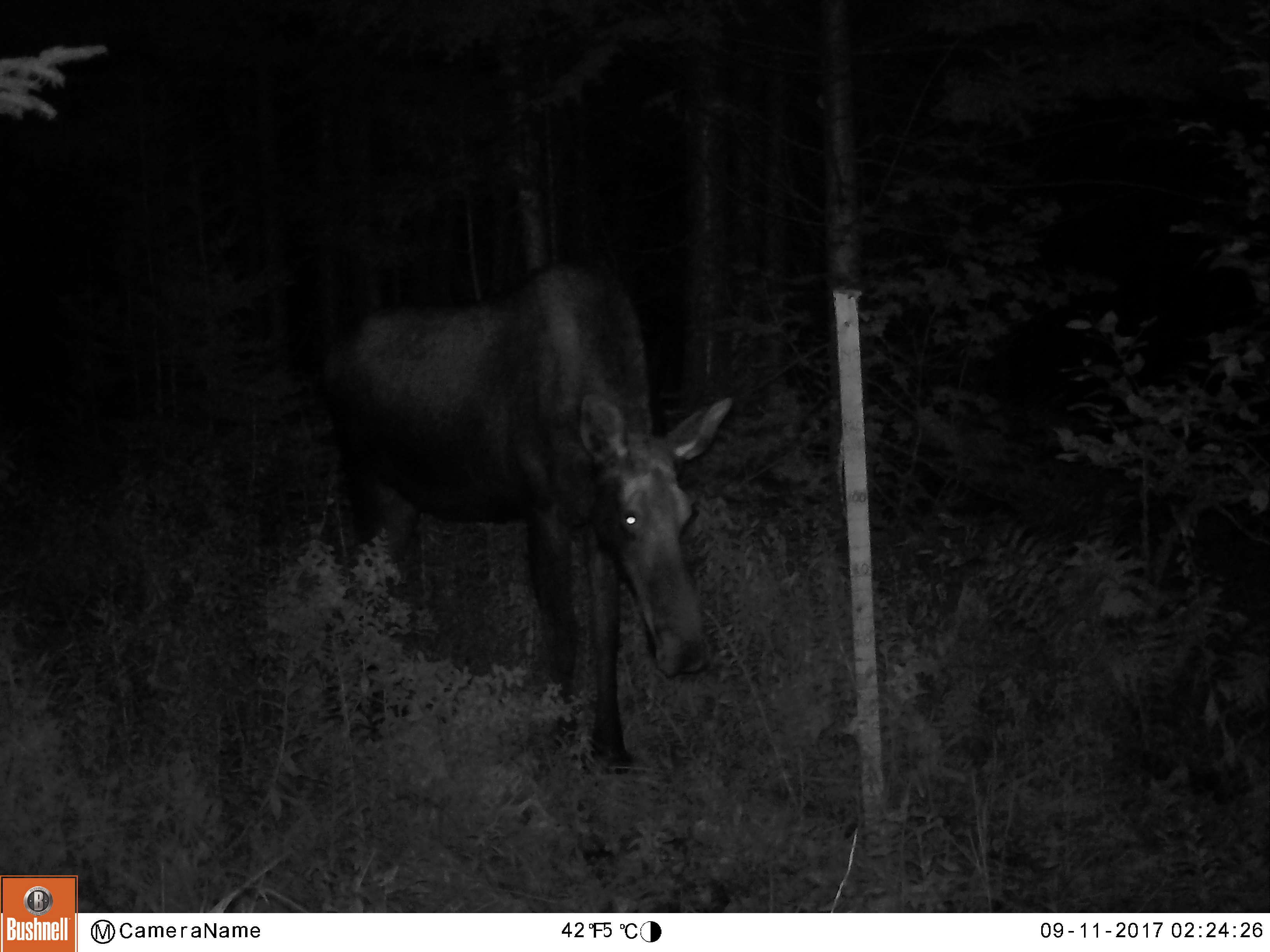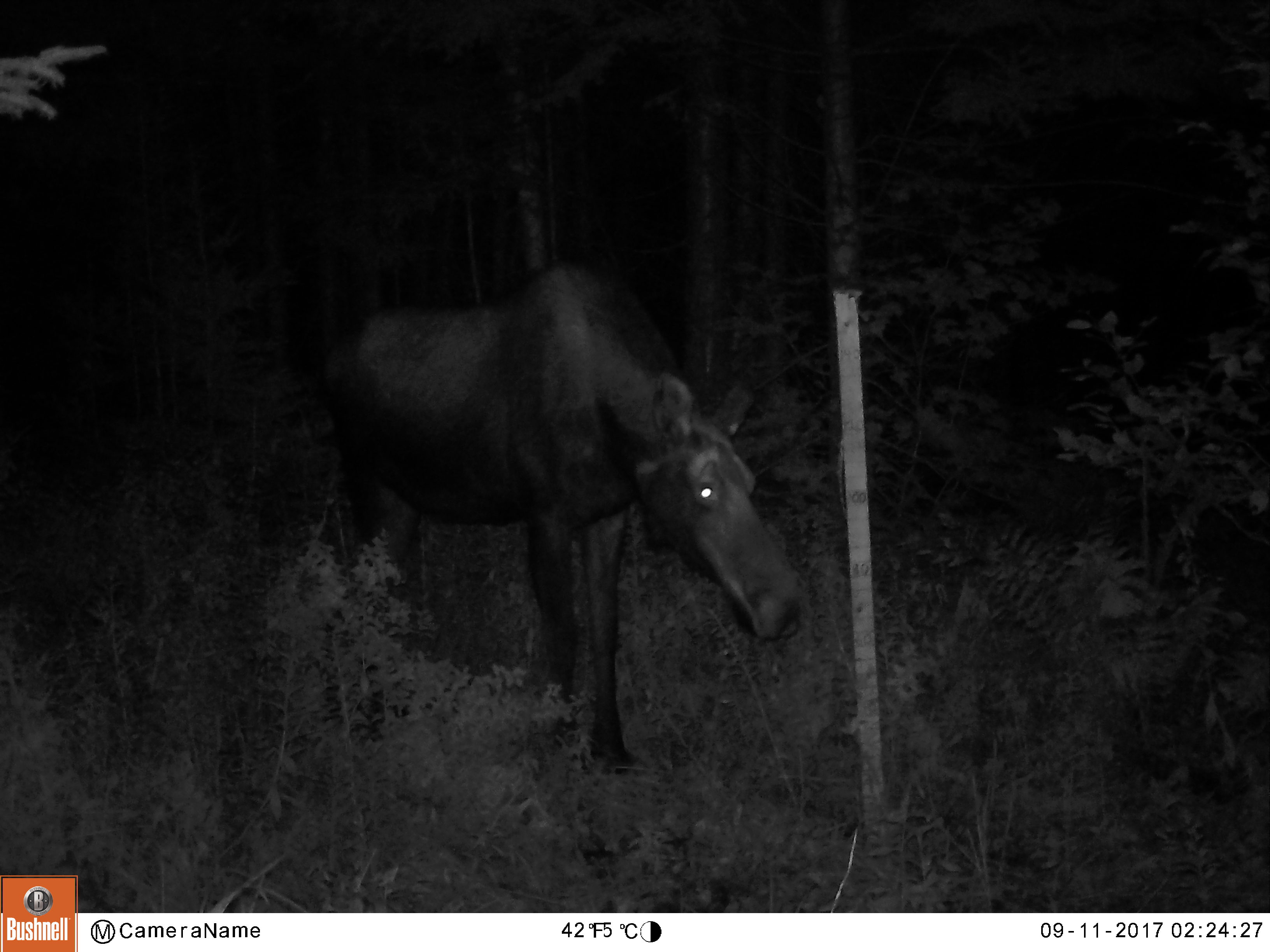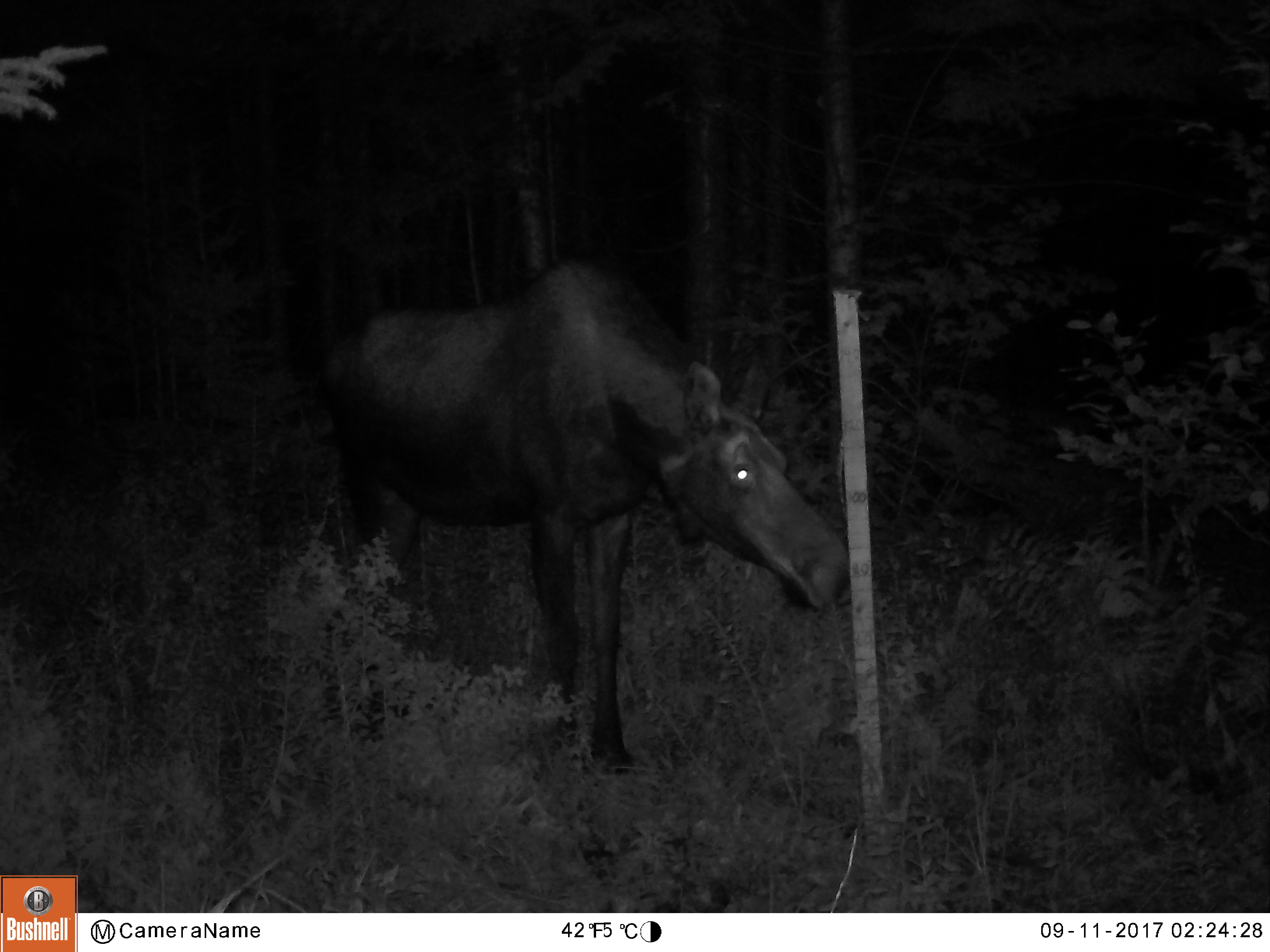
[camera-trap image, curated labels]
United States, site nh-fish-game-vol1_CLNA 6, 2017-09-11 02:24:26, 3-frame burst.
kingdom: Animalia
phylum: Chordata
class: Mammalia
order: Artiodactyla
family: Cervidae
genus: Alces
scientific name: Alces alces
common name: moose